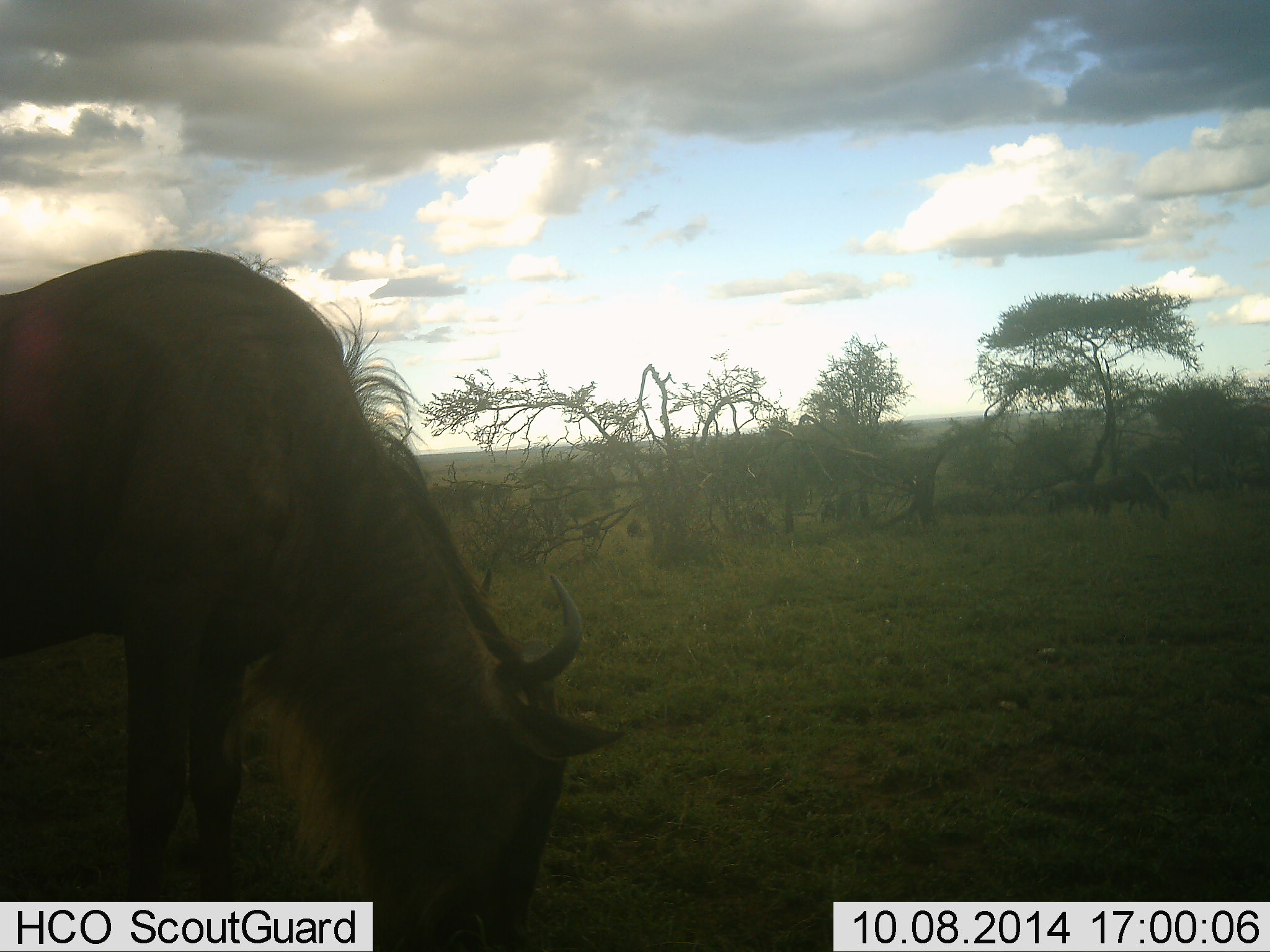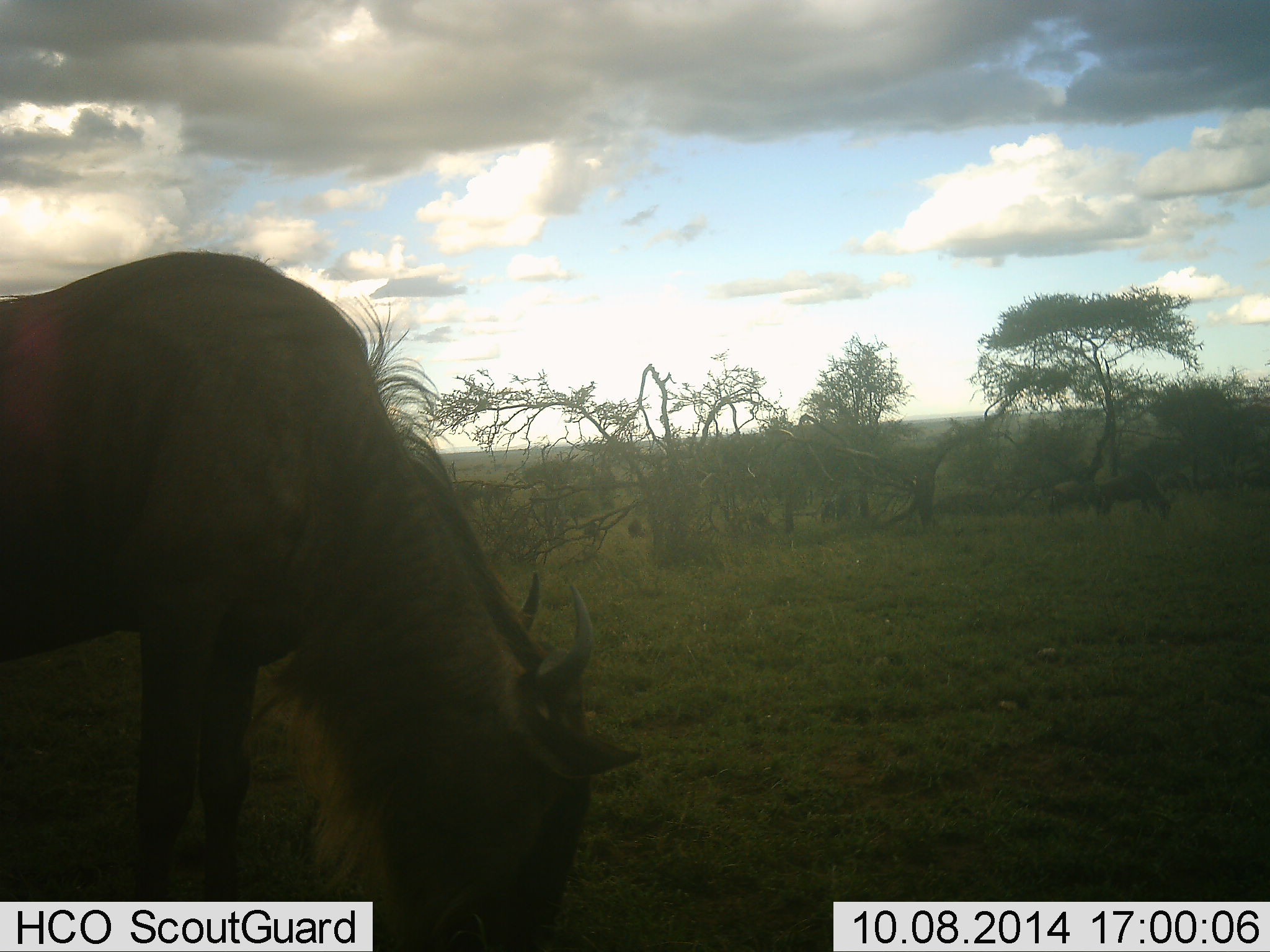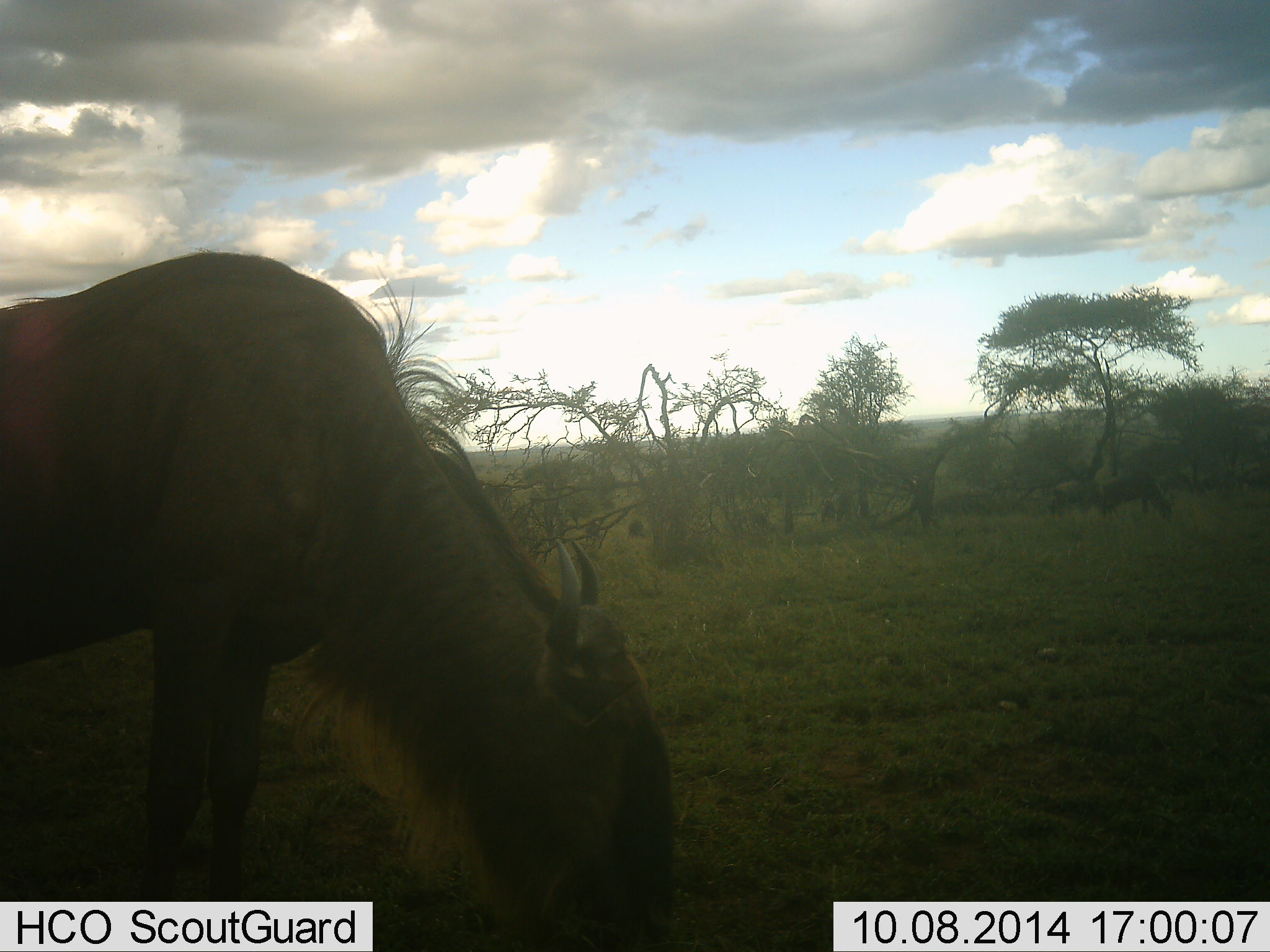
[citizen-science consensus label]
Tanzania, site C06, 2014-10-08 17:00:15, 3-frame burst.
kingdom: Animalia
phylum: Chordata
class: Mammalia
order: Artiodactyla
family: Bovidae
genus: Connochaetes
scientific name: Connochaetes taurinus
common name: blue wildebeest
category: wildebeest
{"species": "wildebeest (blue wildebeest) (Connochaetes taurinus)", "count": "1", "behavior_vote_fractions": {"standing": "30%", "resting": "0%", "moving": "10%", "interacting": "0%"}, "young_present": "0%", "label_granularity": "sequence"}